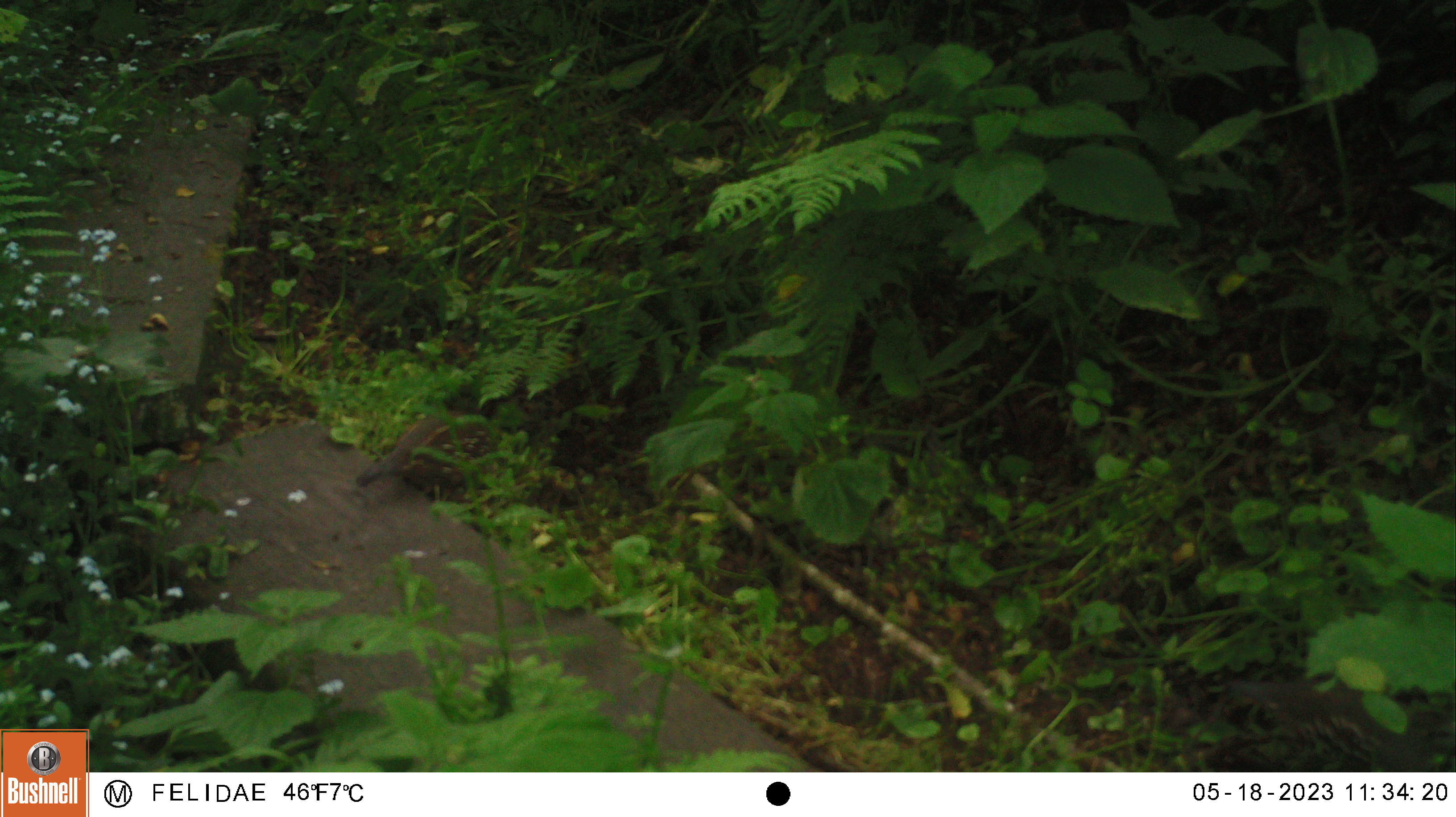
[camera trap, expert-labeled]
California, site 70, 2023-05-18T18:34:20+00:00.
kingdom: Animalia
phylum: Chordata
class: Aves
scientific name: Aves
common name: bird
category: unknown bird